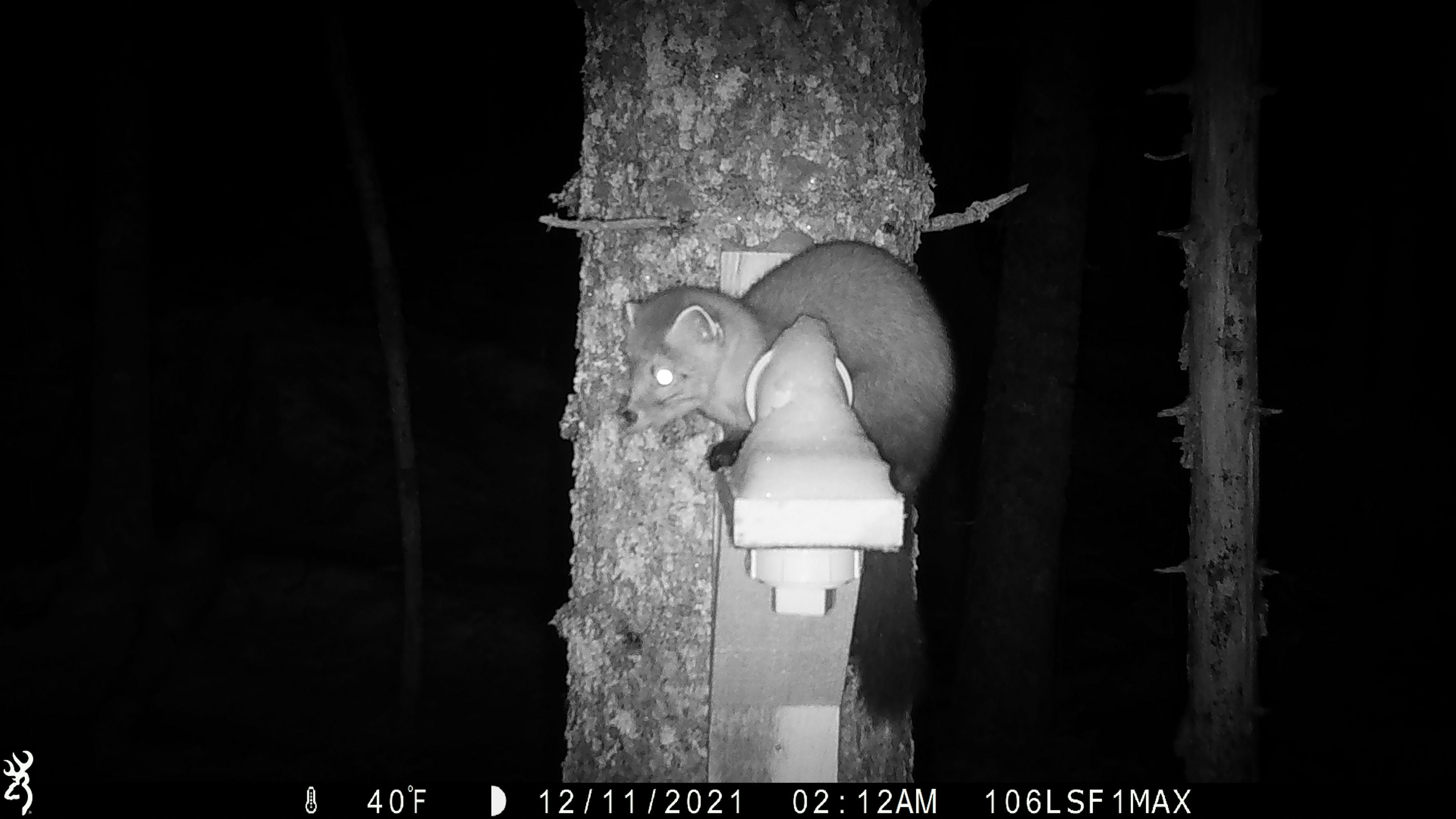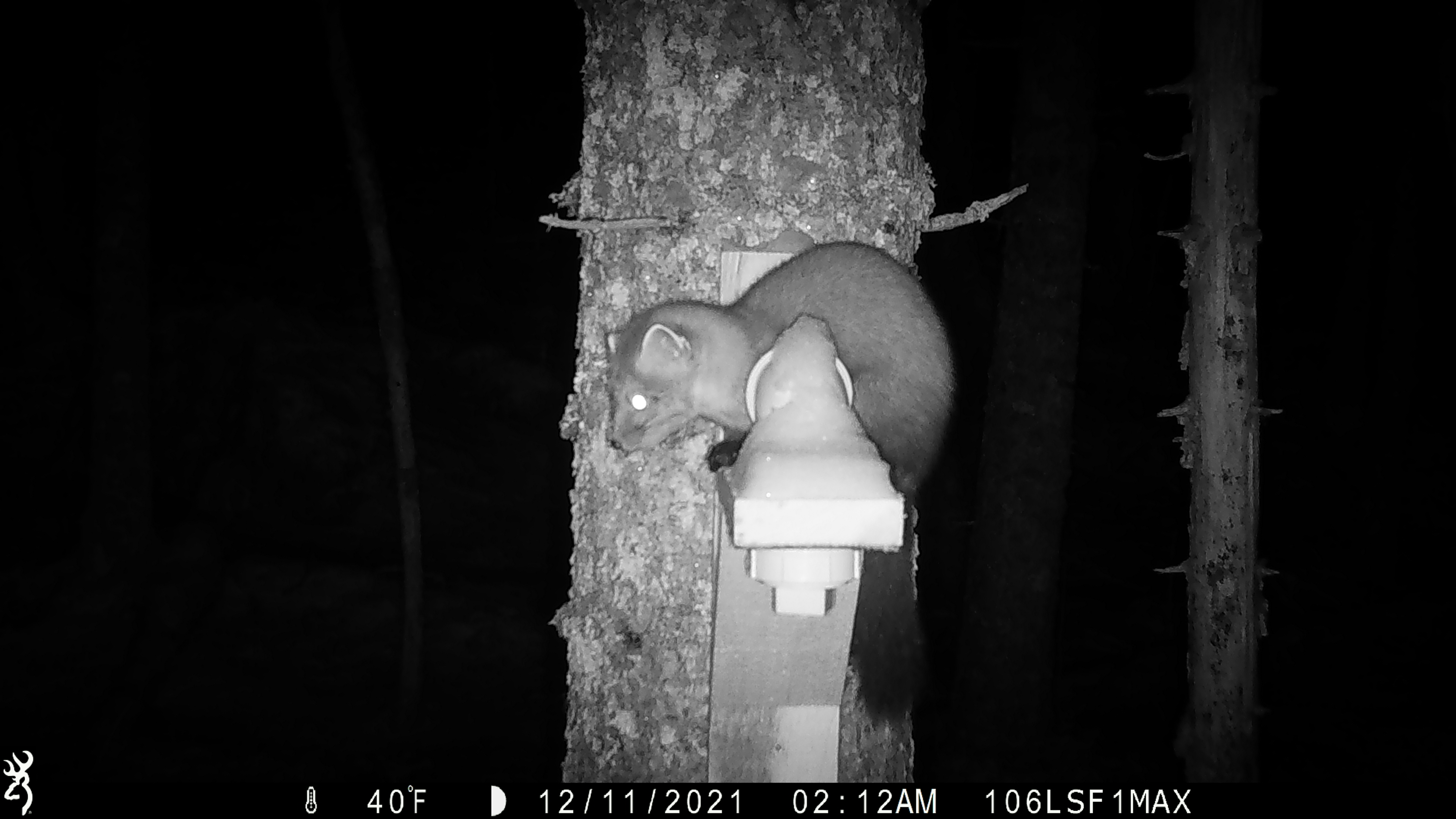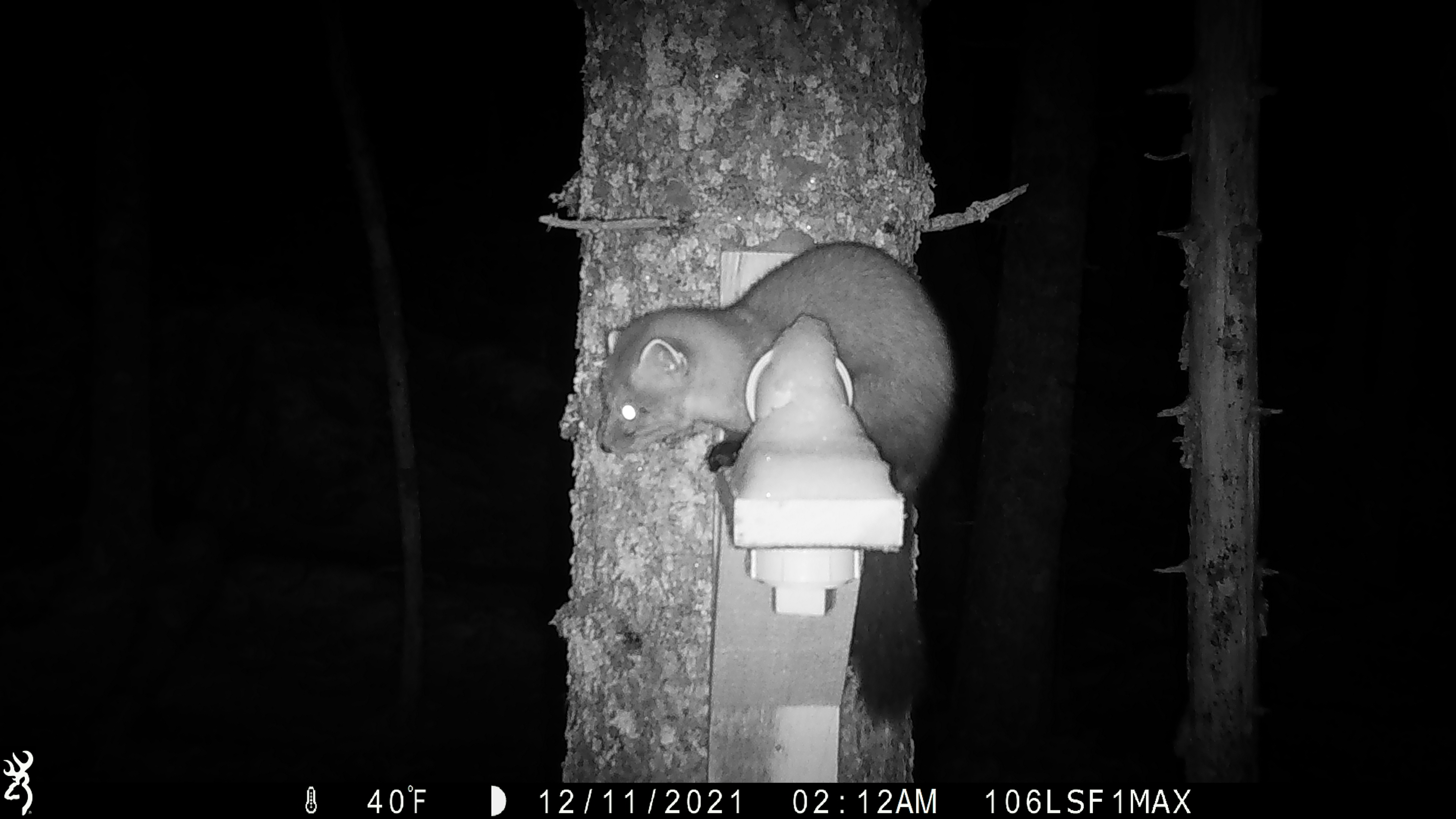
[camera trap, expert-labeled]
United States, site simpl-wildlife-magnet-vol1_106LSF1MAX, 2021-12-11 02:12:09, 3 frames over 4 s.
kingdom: Animalia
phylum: Chordata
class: Mammalia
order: Carnivora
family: Mustelidae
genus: Martes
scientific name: Martes americana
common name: american marten